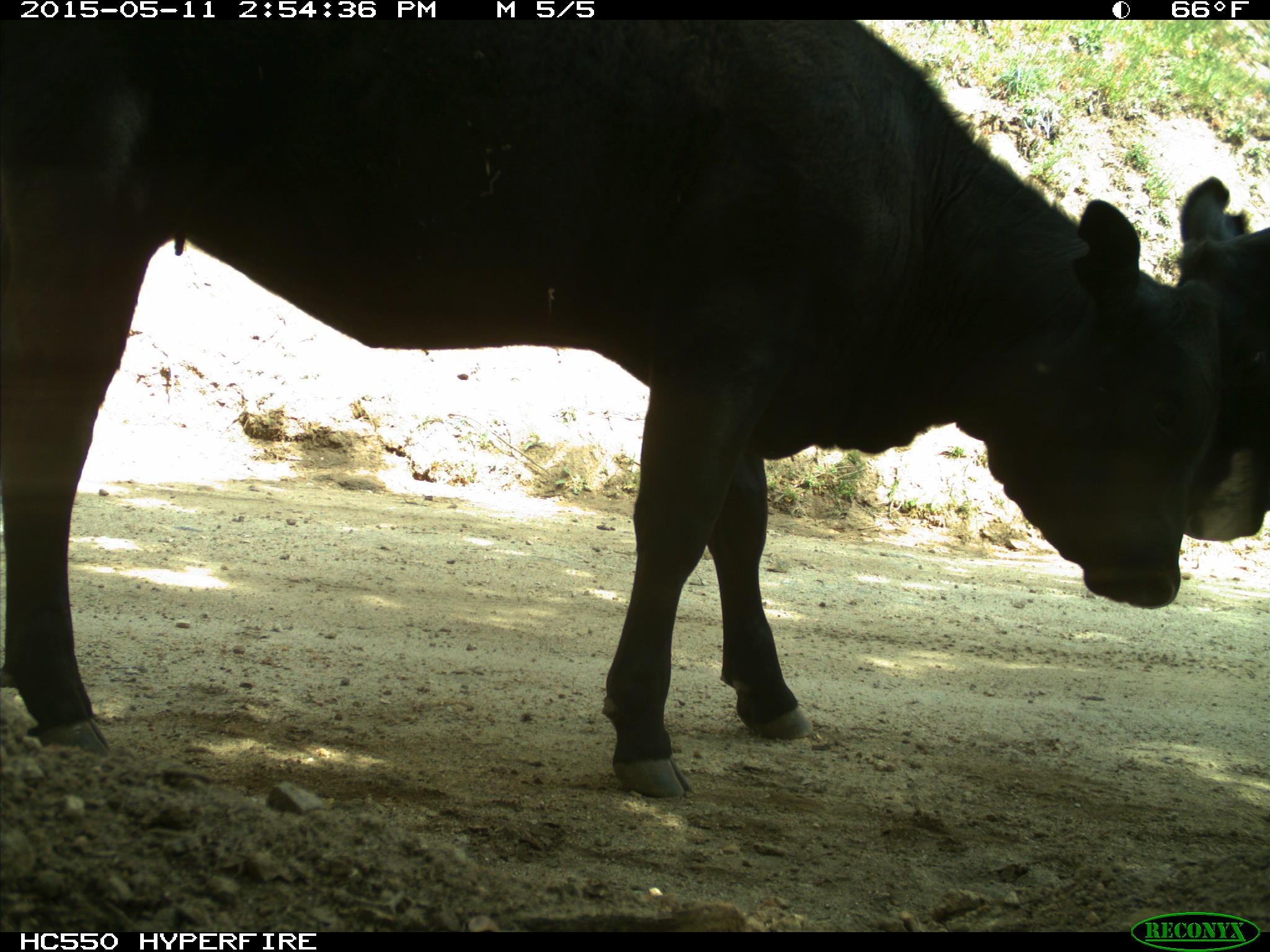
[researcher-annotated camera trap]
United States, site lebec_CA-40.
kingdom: Animalia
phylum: Chordata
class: Mammalia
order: Artiodactyla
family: Bovidae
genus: Bos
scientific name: Bos taurus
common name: domestic cow